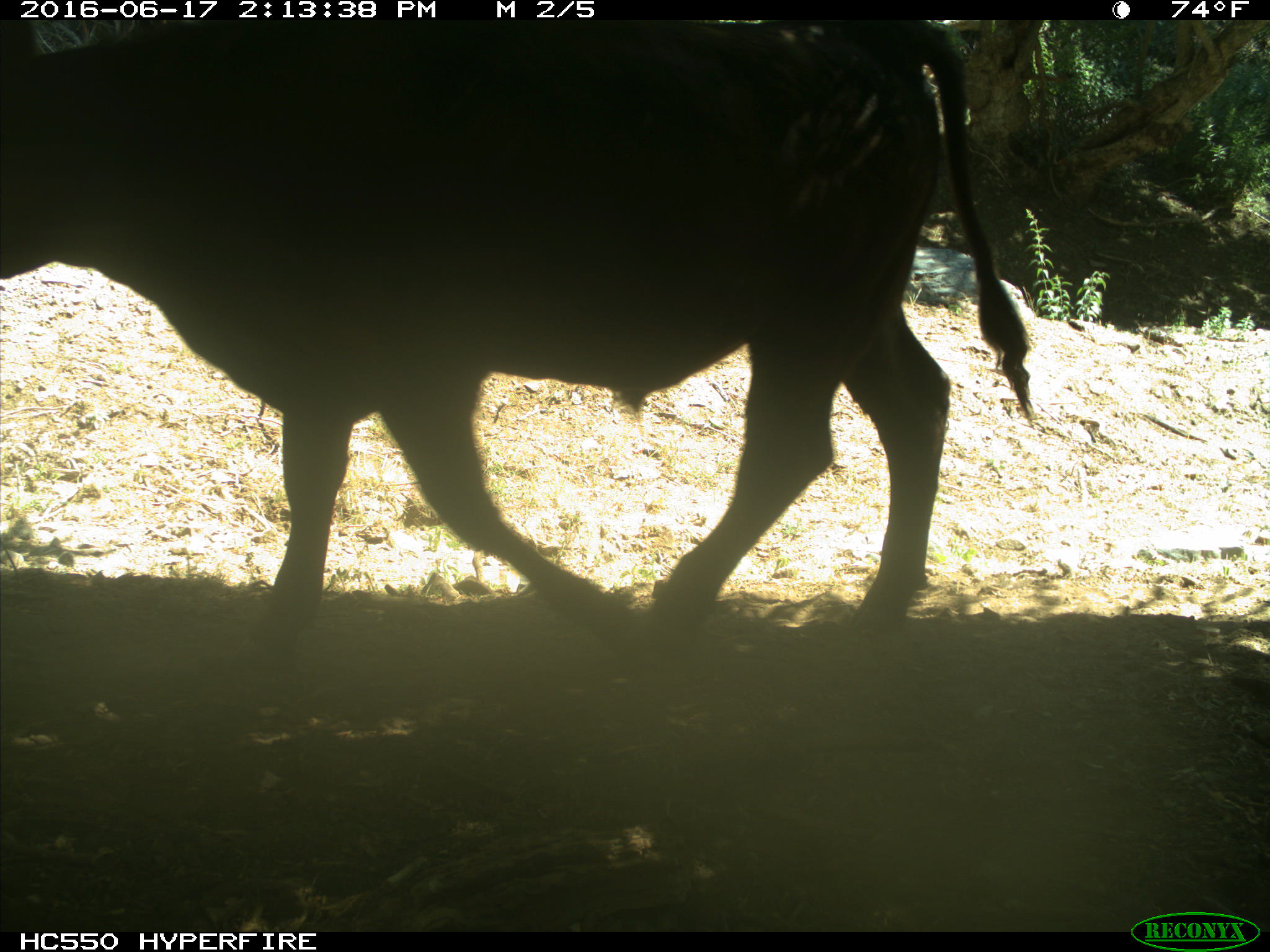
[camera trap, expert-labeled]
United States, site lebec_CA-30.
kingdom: Animalia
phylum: Chordata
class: Mammalia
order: Artiodactyla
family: Bovidae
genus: Bos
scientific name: Bos taurus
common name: domestic cow